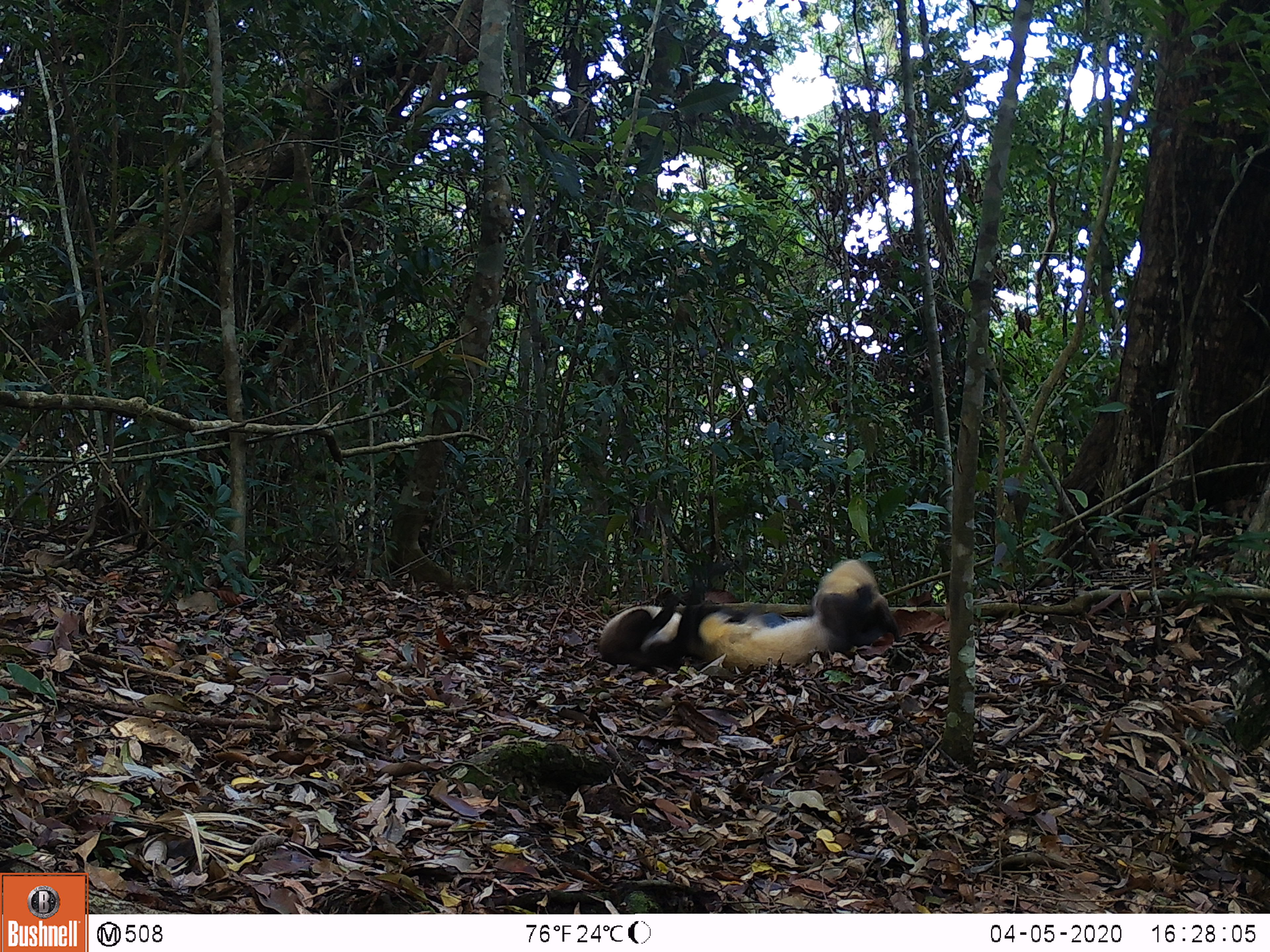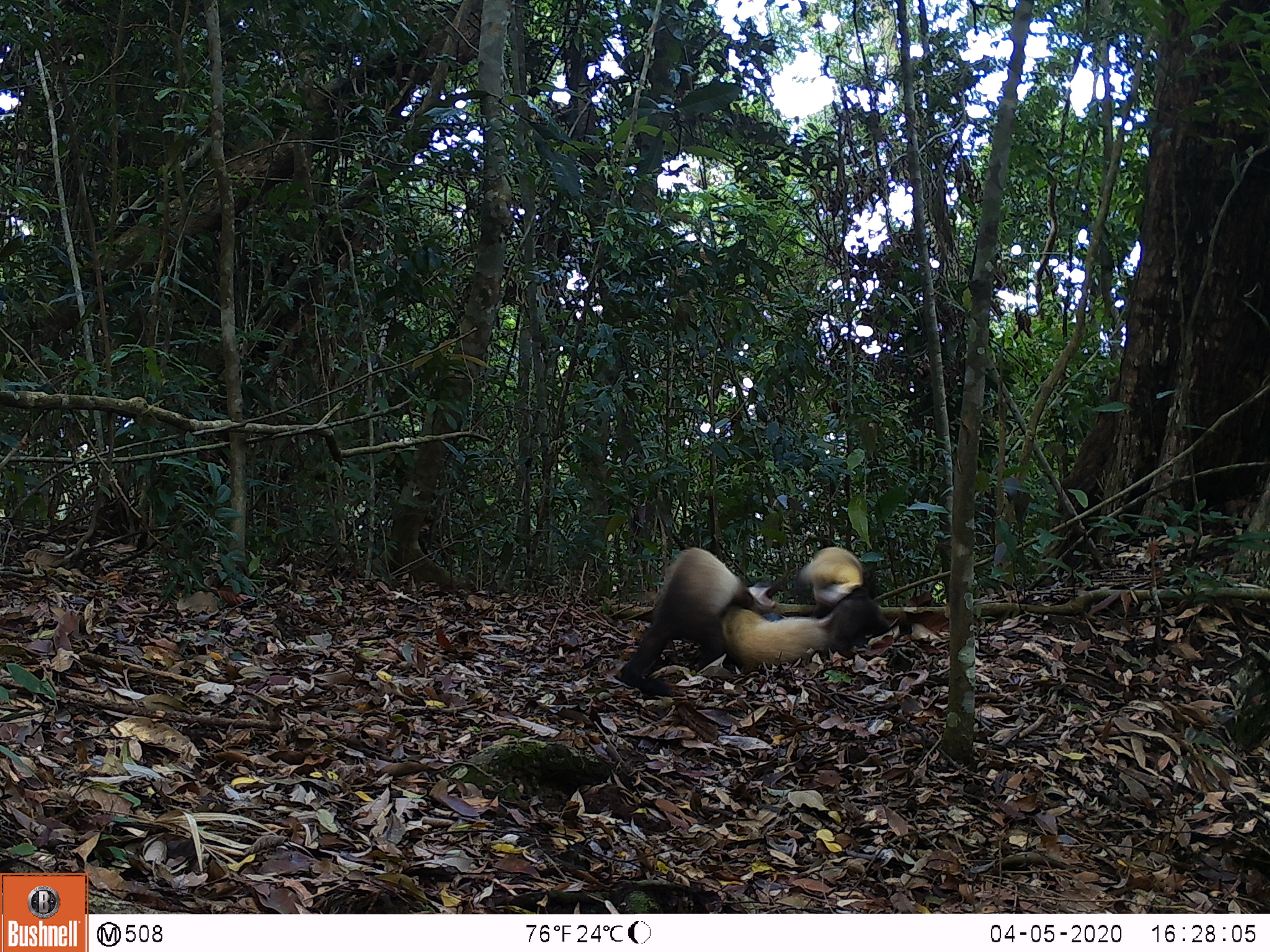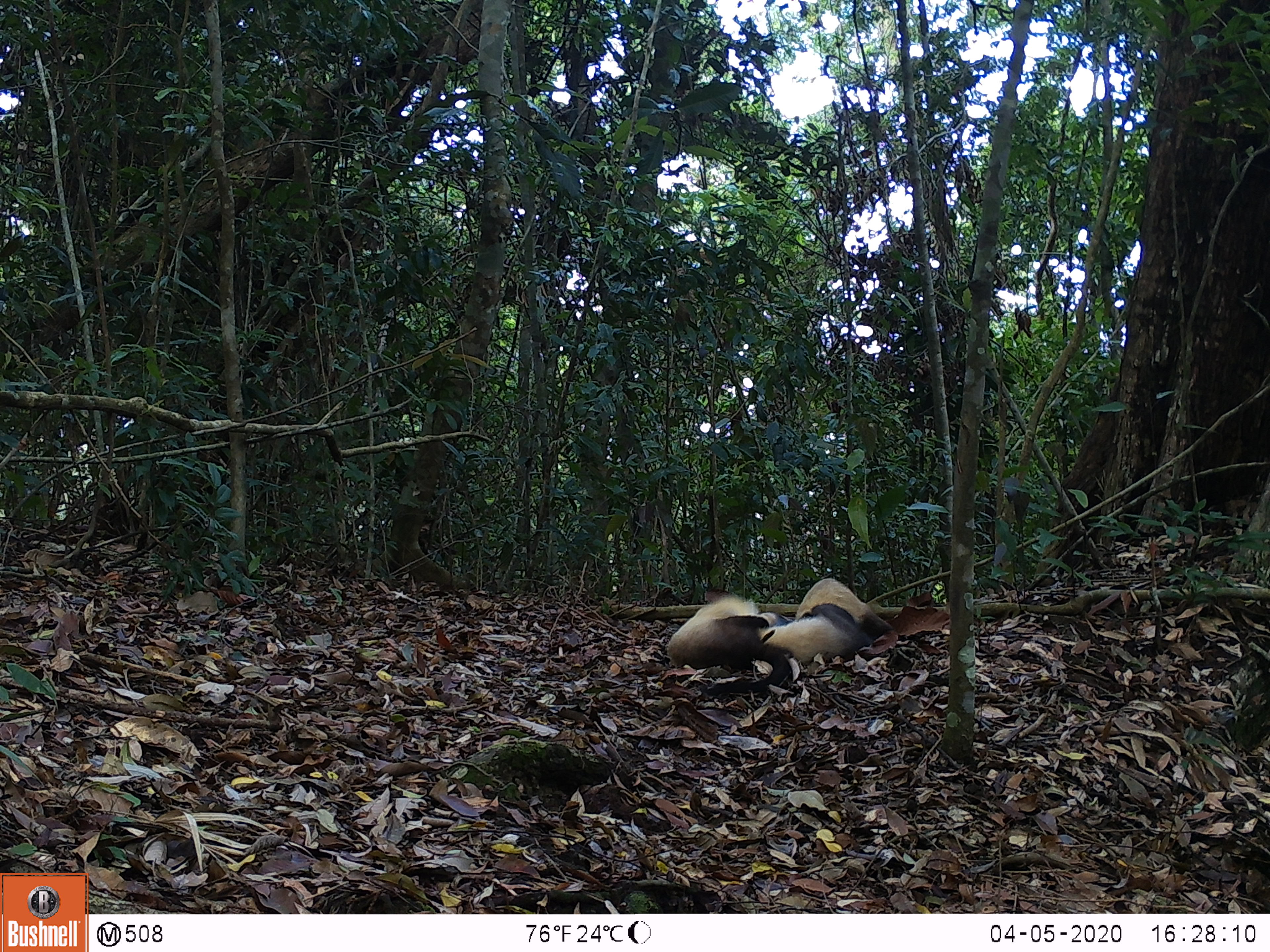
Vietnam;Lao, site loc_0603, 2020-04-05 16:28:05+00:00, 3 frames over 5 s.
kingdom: Animalia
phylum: Chordata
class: Mammalia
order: Carnivora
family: Mustelidae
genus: Martes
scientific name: Martes flavigula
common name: yellow-throated marten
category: yellow throated marten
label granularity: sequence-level